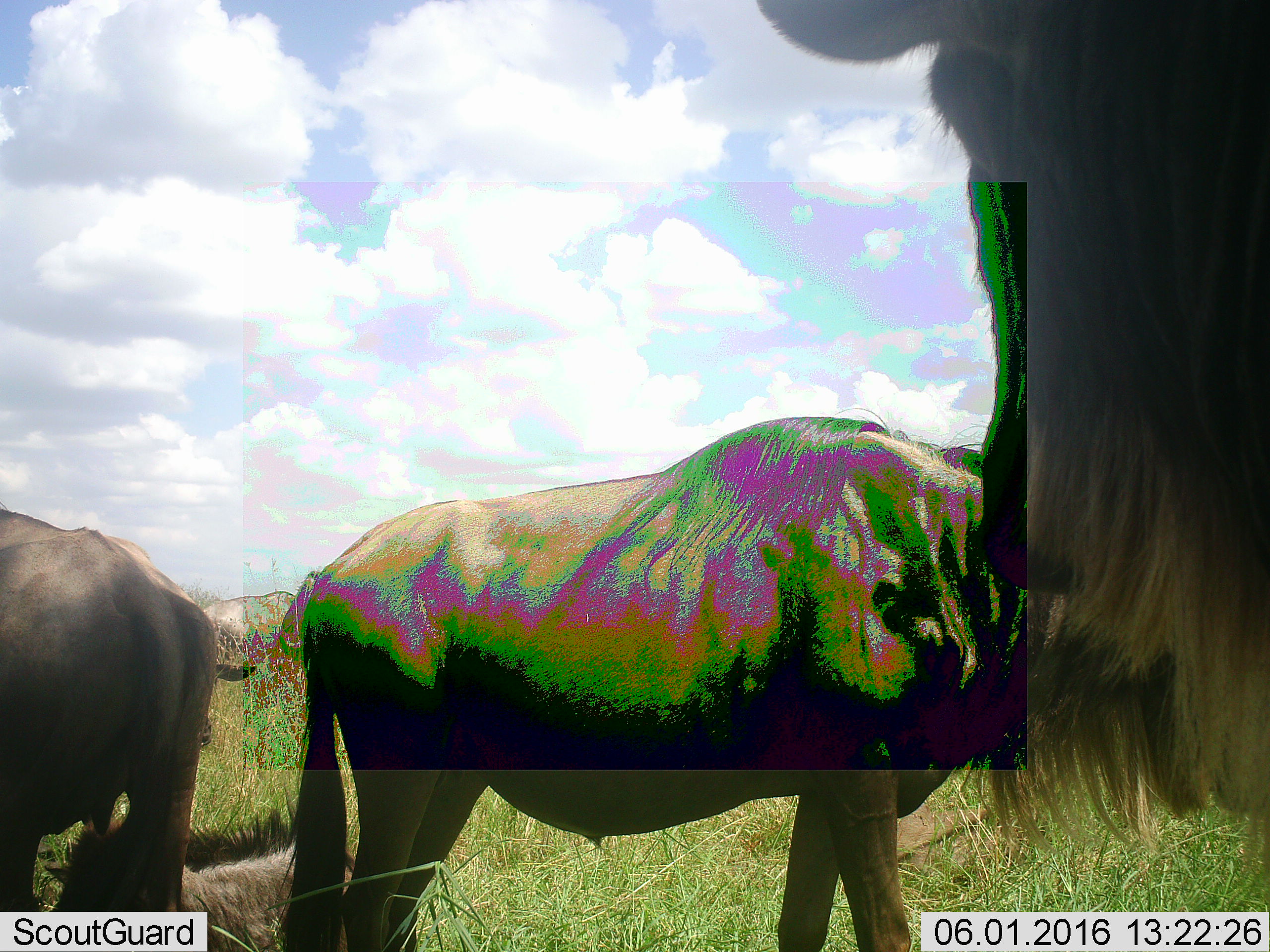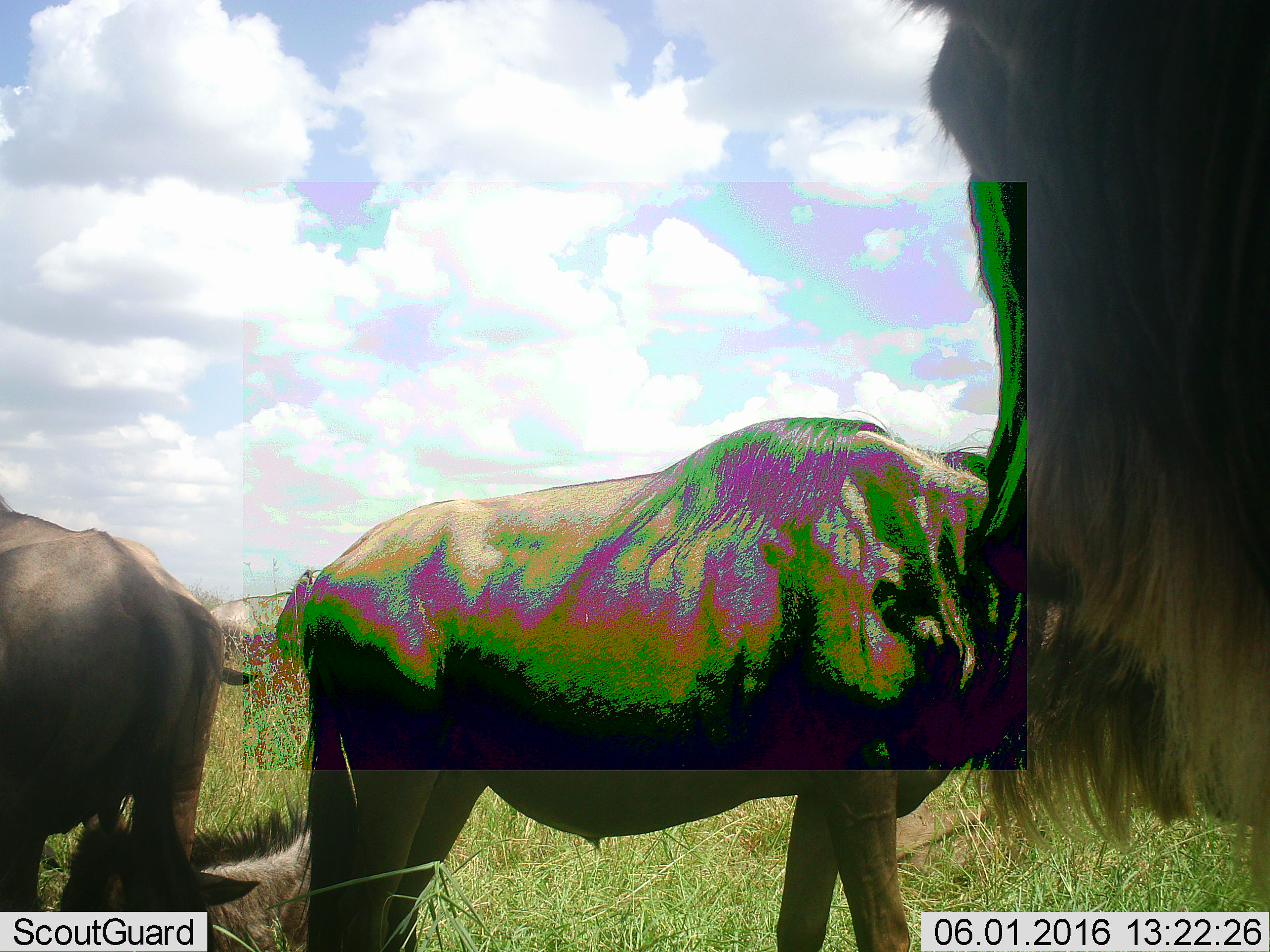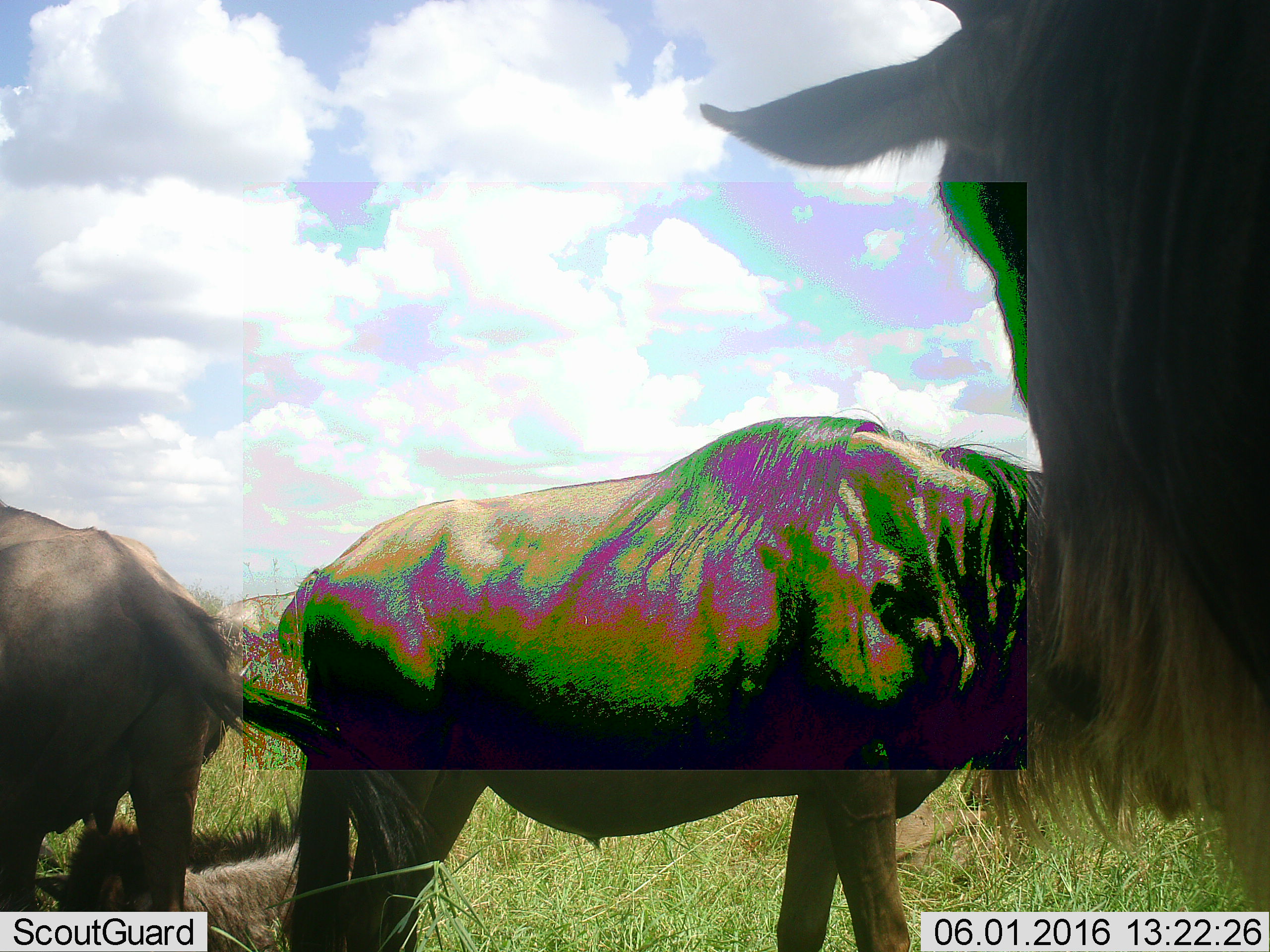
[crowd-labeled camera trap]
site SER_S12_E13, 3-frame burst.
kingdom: Animalia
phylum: Chordata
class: Mammalia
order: Artiodactyla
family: Bovidae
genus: Connochaetes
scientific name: Connochaetes taurinus taurinus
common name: blue wildebeest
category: wildebeestblue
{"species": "wildebeestblue (blue wildebeest) (Connochaetes taurinus taurinus)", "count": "6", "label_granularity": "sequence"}